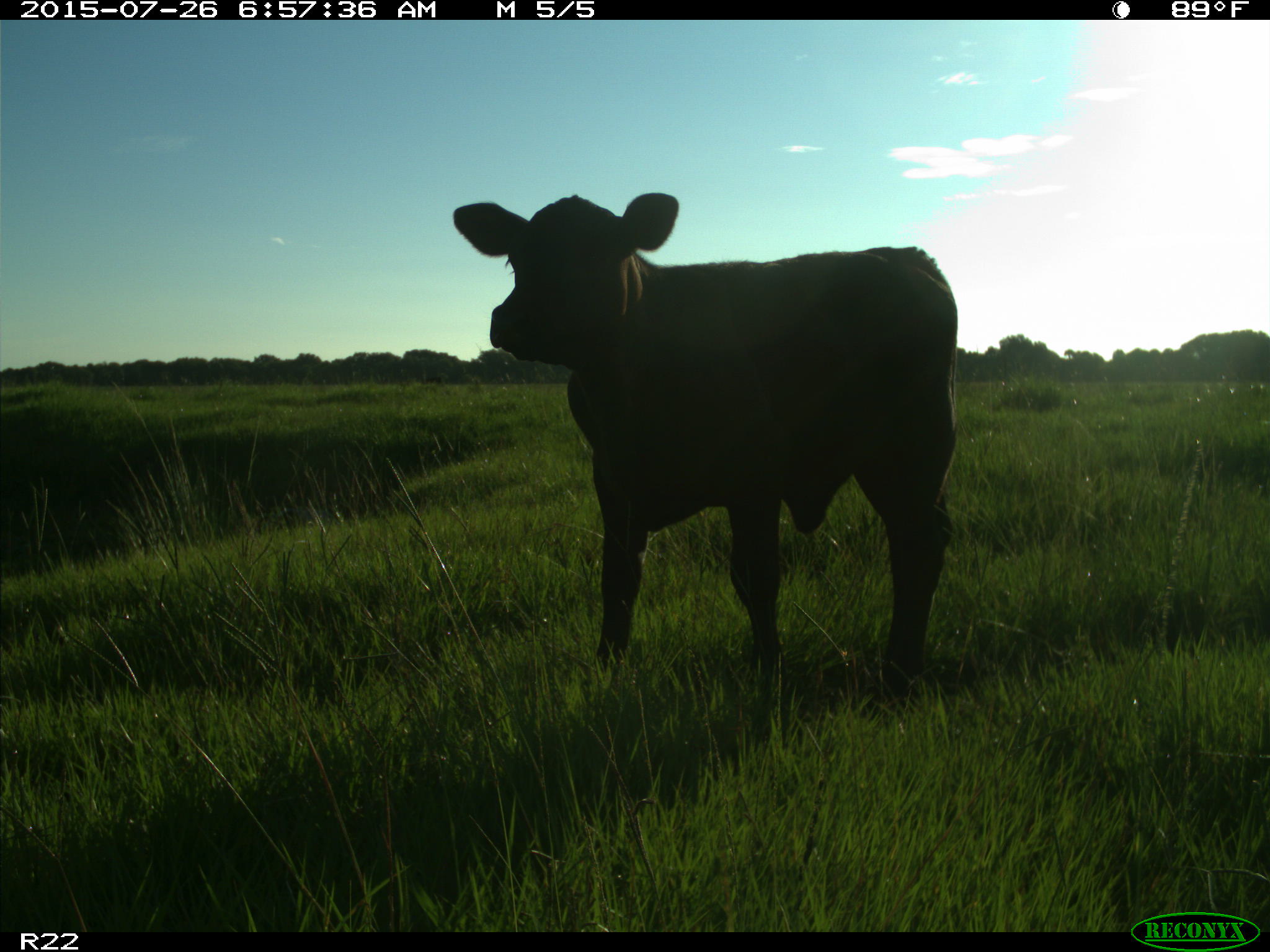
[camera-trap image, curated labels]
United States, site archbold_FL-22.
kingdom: Animalia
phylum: Chordata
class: Mammalia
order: Artiodactyla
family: Bovidae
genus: Bos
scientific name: Bos taurus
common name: domestic cow